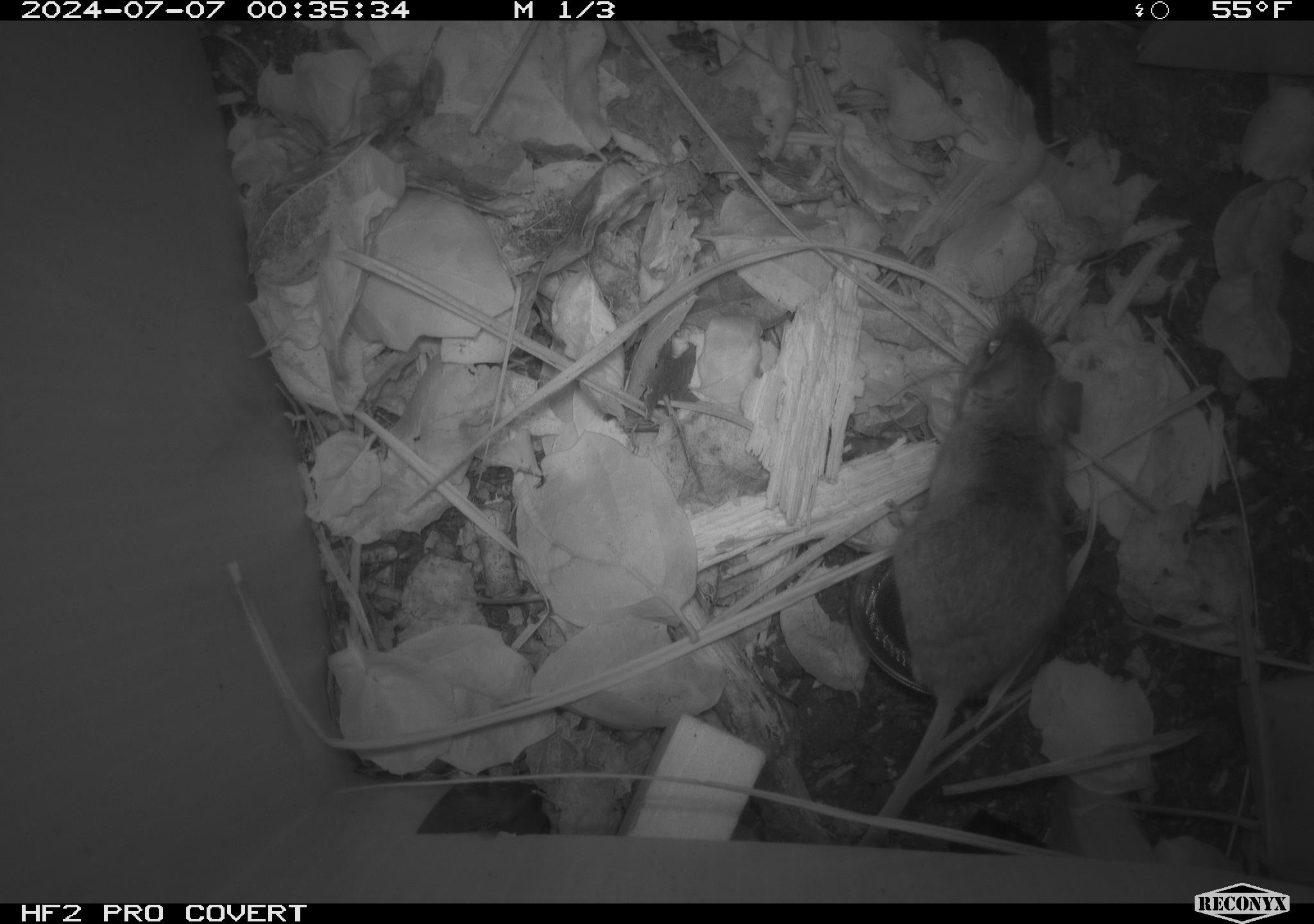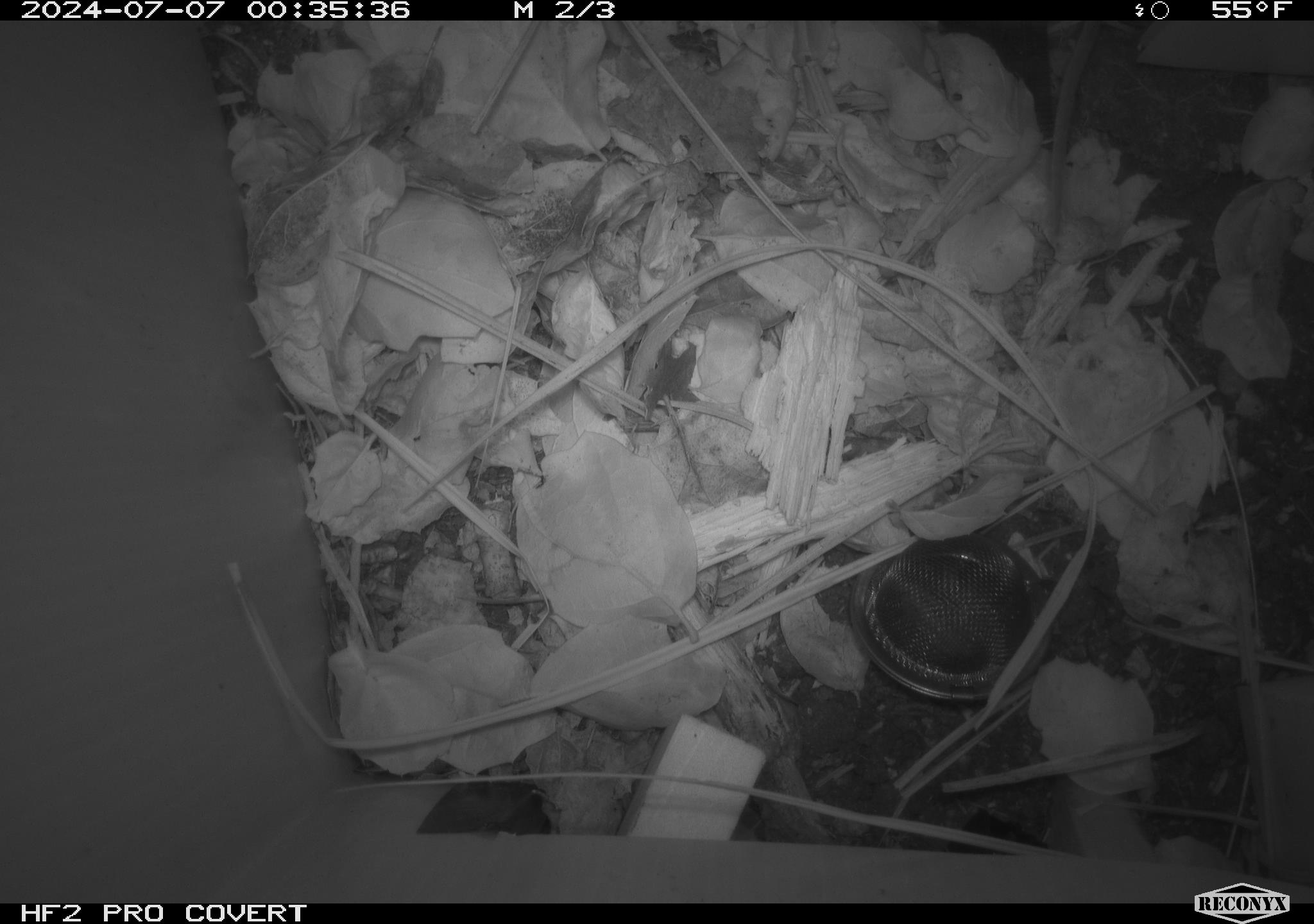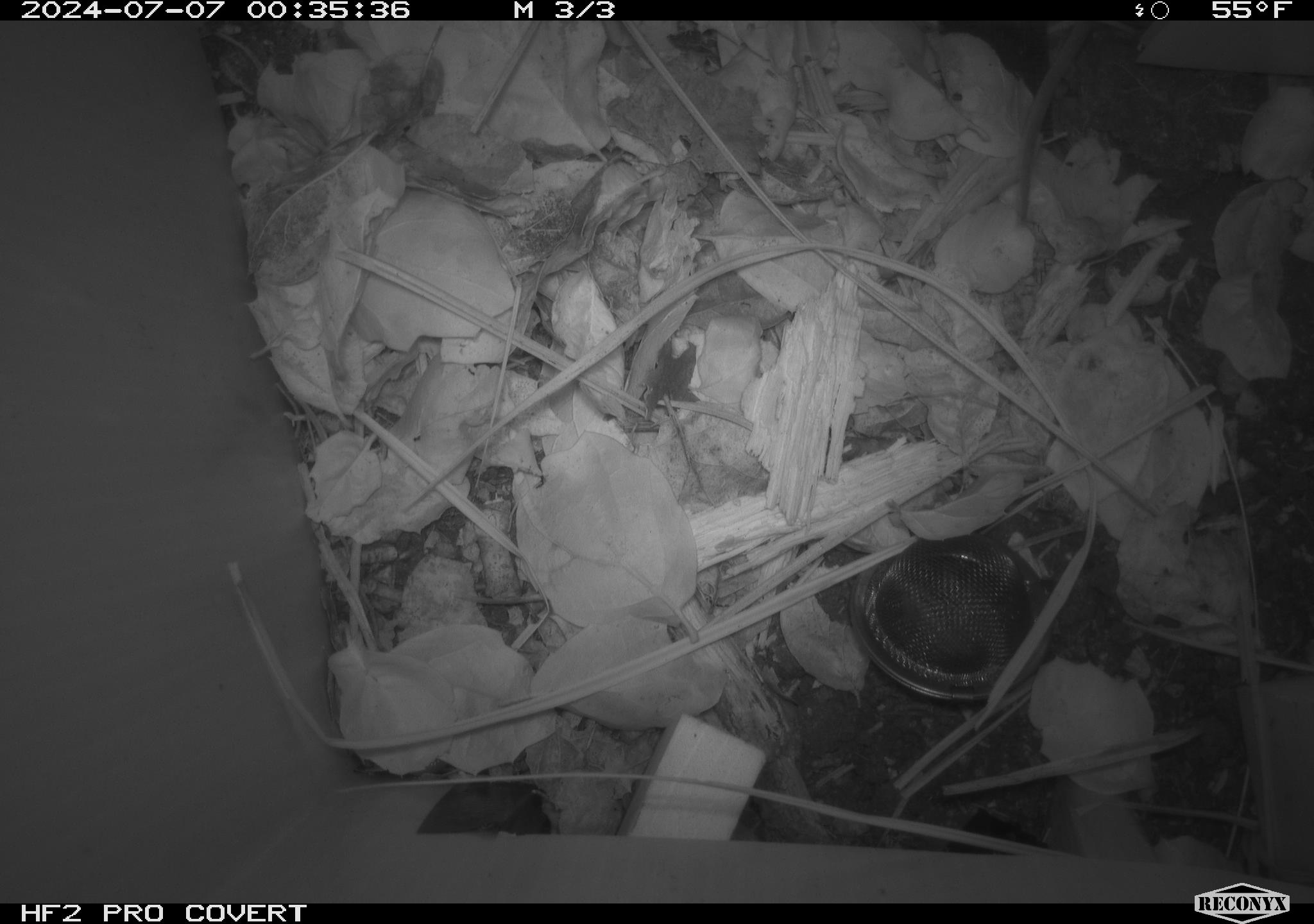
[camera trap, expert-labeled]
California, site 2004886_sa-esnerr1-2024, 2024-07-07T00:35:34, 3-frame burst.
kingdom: Animalia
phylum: Chordata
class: Mammalia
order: Rodentia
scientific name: Rodentia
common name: rodent